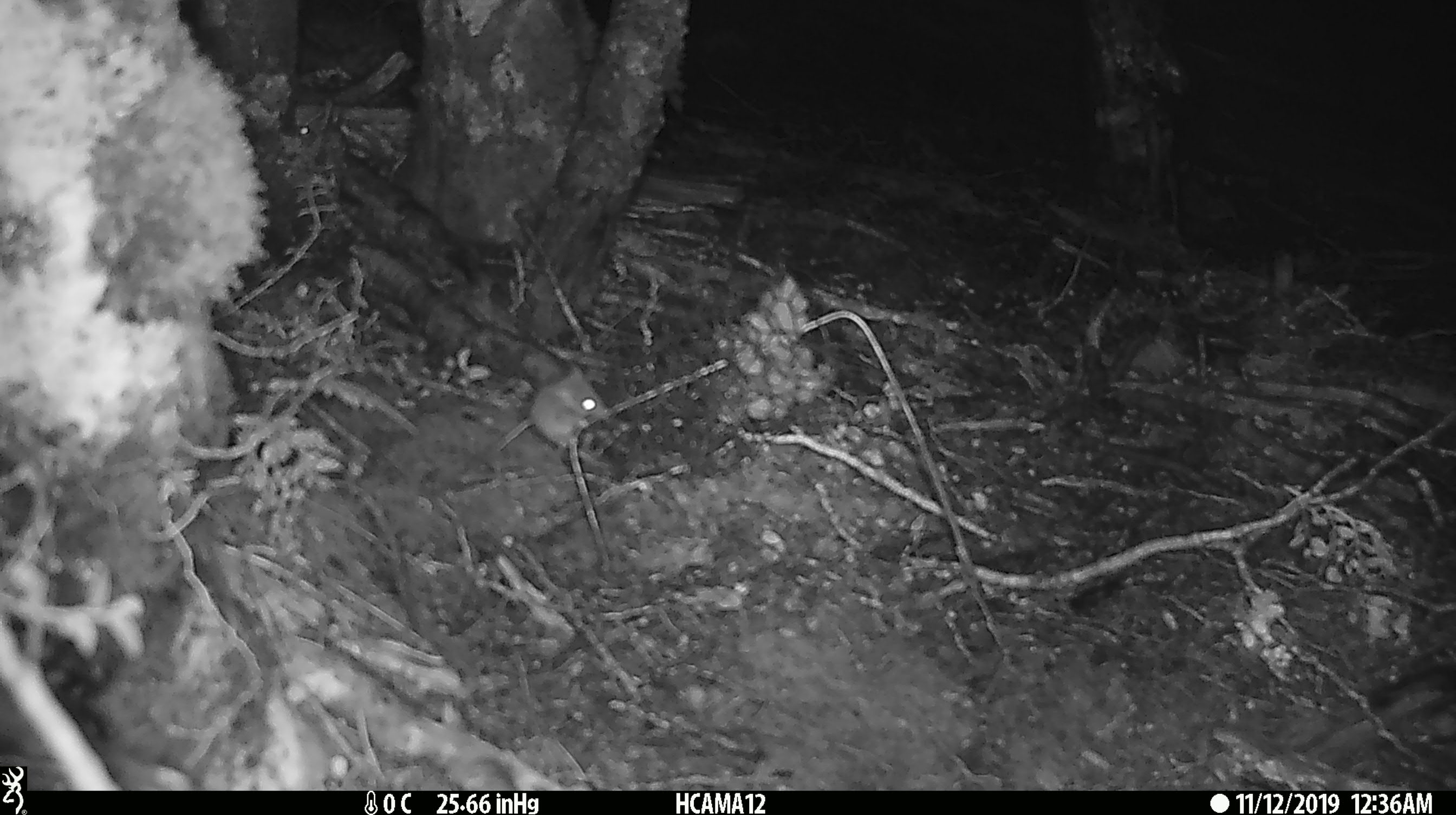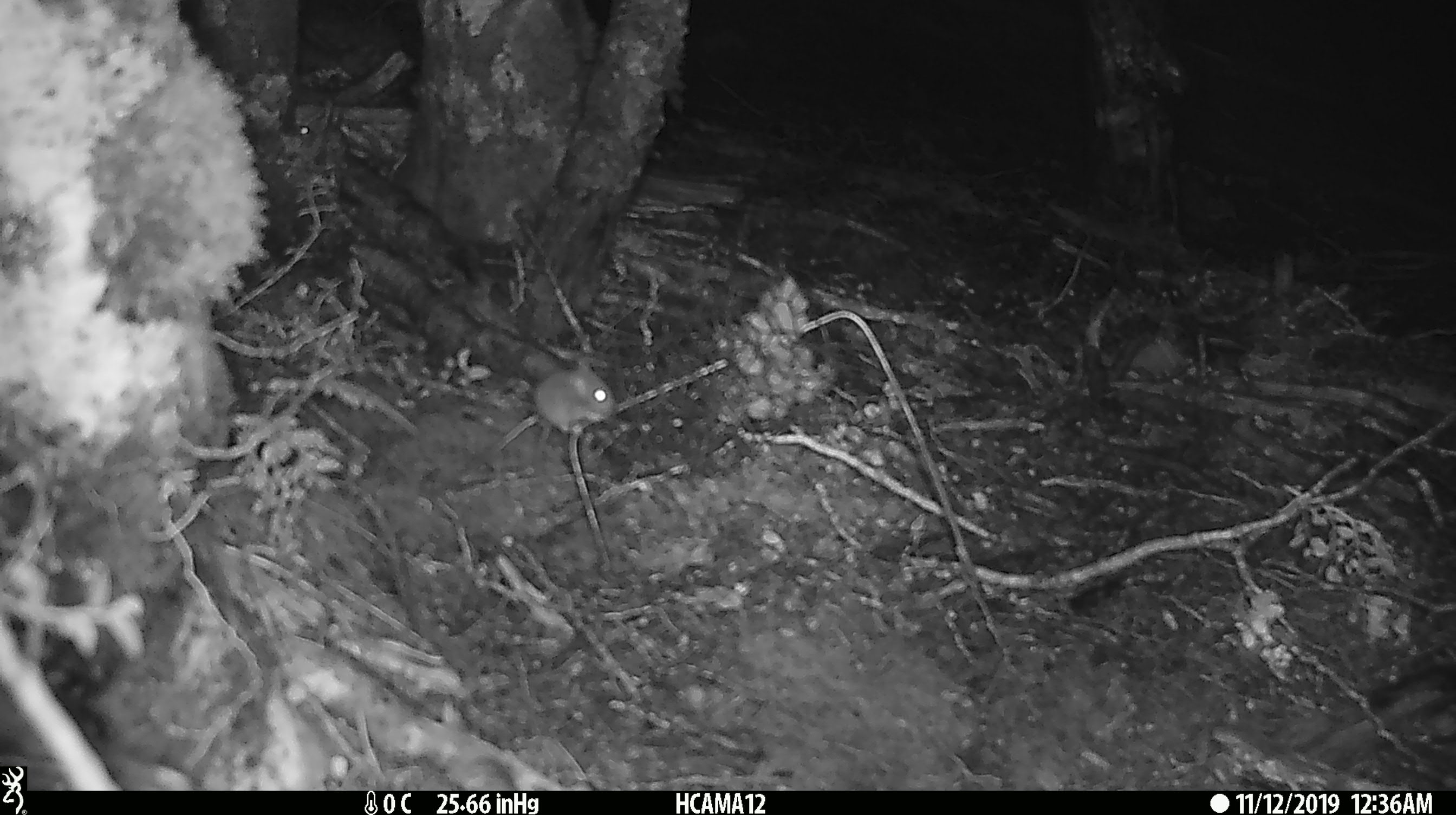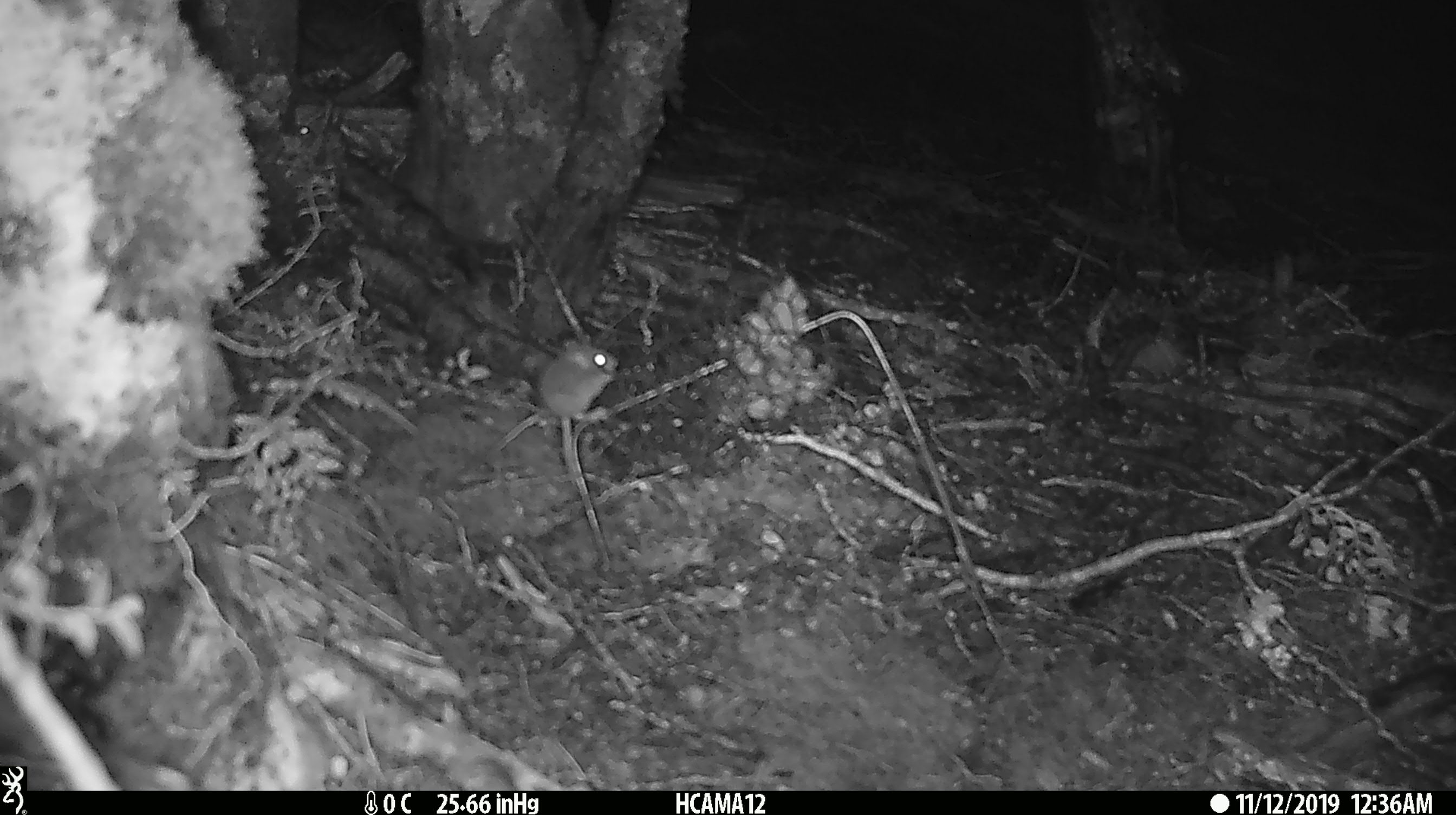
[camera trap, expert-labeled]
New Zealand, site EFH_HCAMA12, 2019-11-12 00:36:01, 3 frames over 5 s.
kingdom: Animalia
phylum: Chordata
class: Mammalia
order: Rodentia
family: Muridae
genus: Mus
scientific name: Mus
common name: mouse